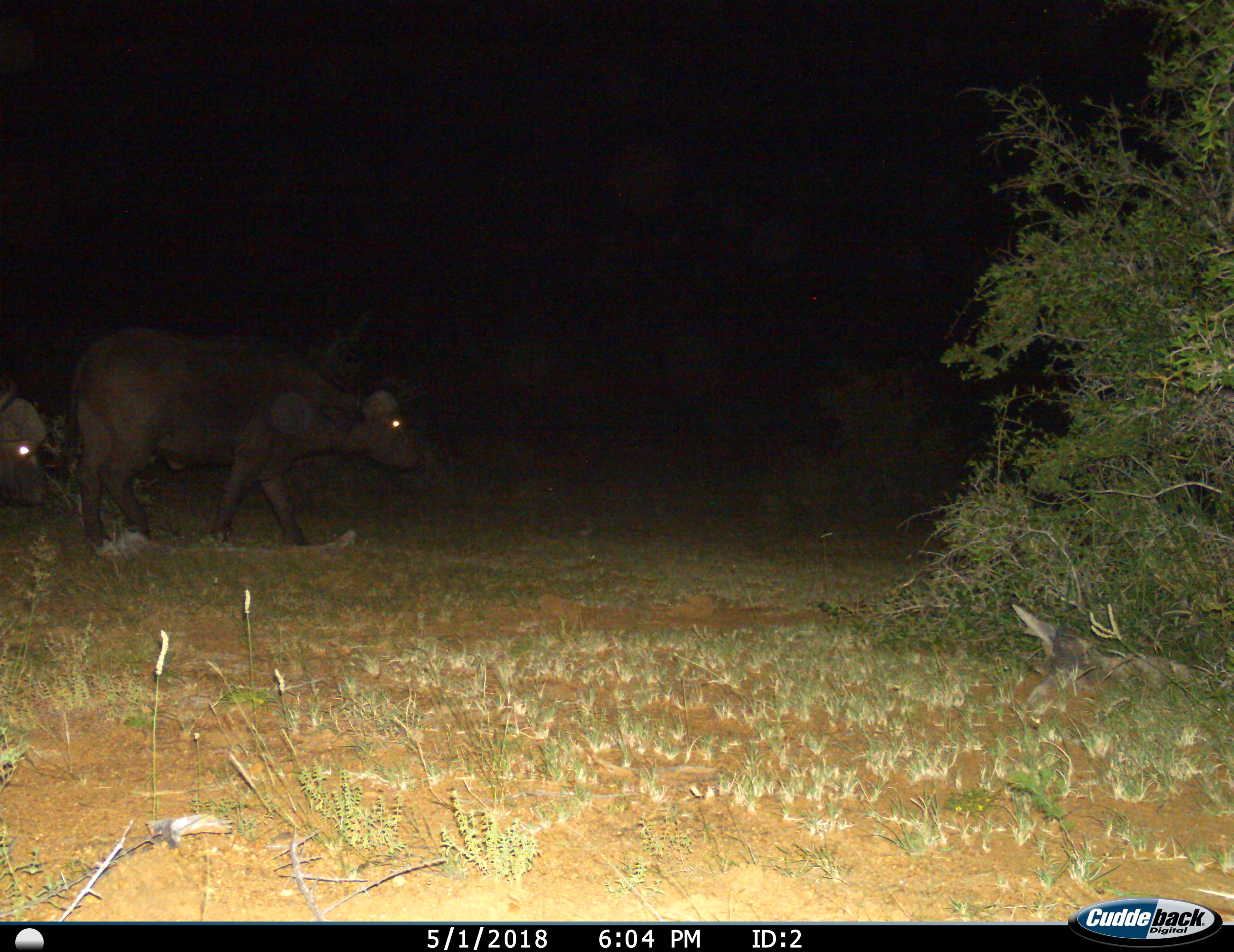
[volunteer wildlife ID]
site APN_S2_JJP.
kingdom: Animalia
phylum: Chordata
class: Mammalia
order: Artiodactyla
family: Bovidae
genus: Syncerus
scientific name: Syncerus caffer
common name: african buffalo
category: buffalo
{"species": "buffalo (african buffalo) (Syncerus caffer)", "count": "2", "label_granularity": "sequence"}